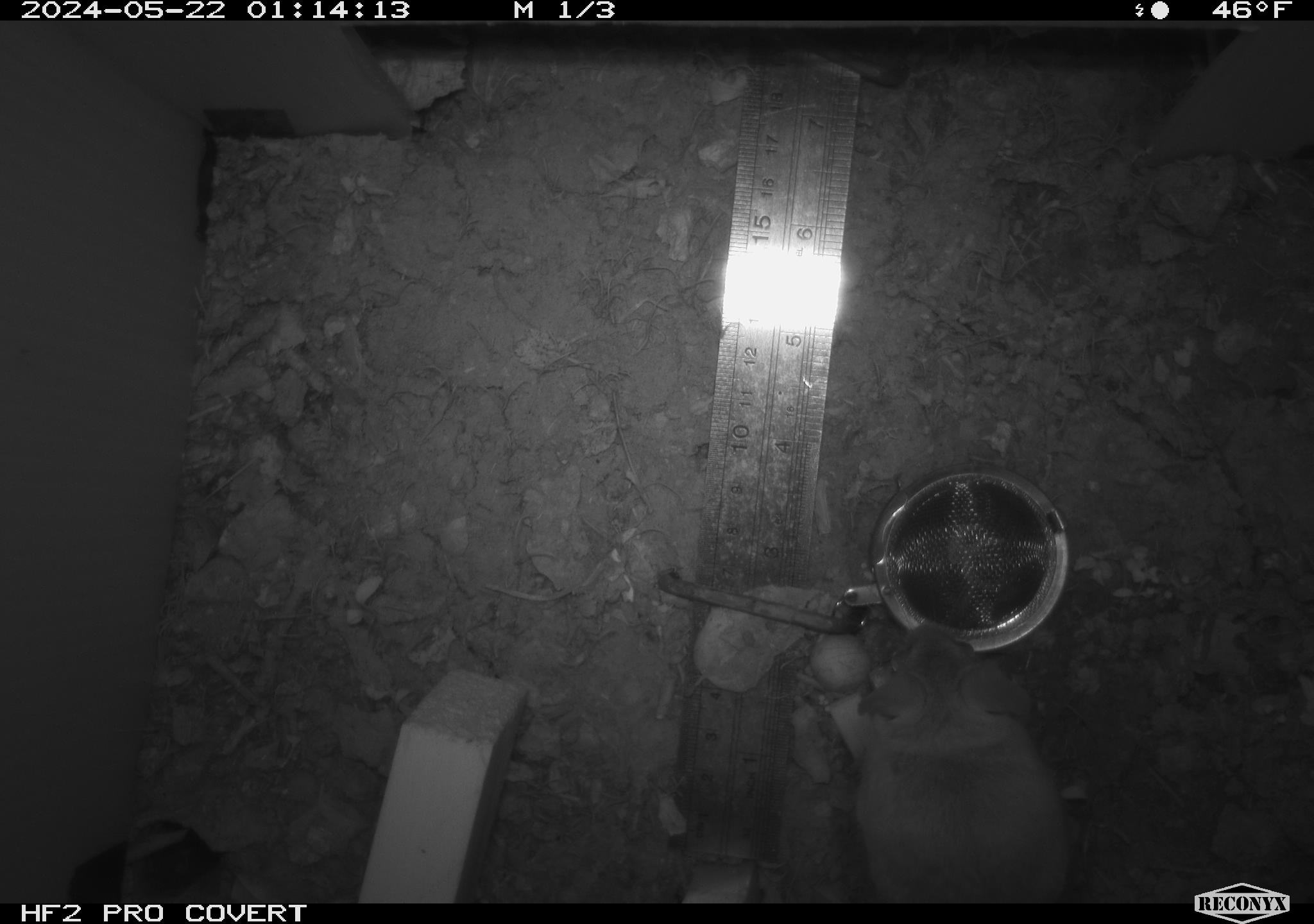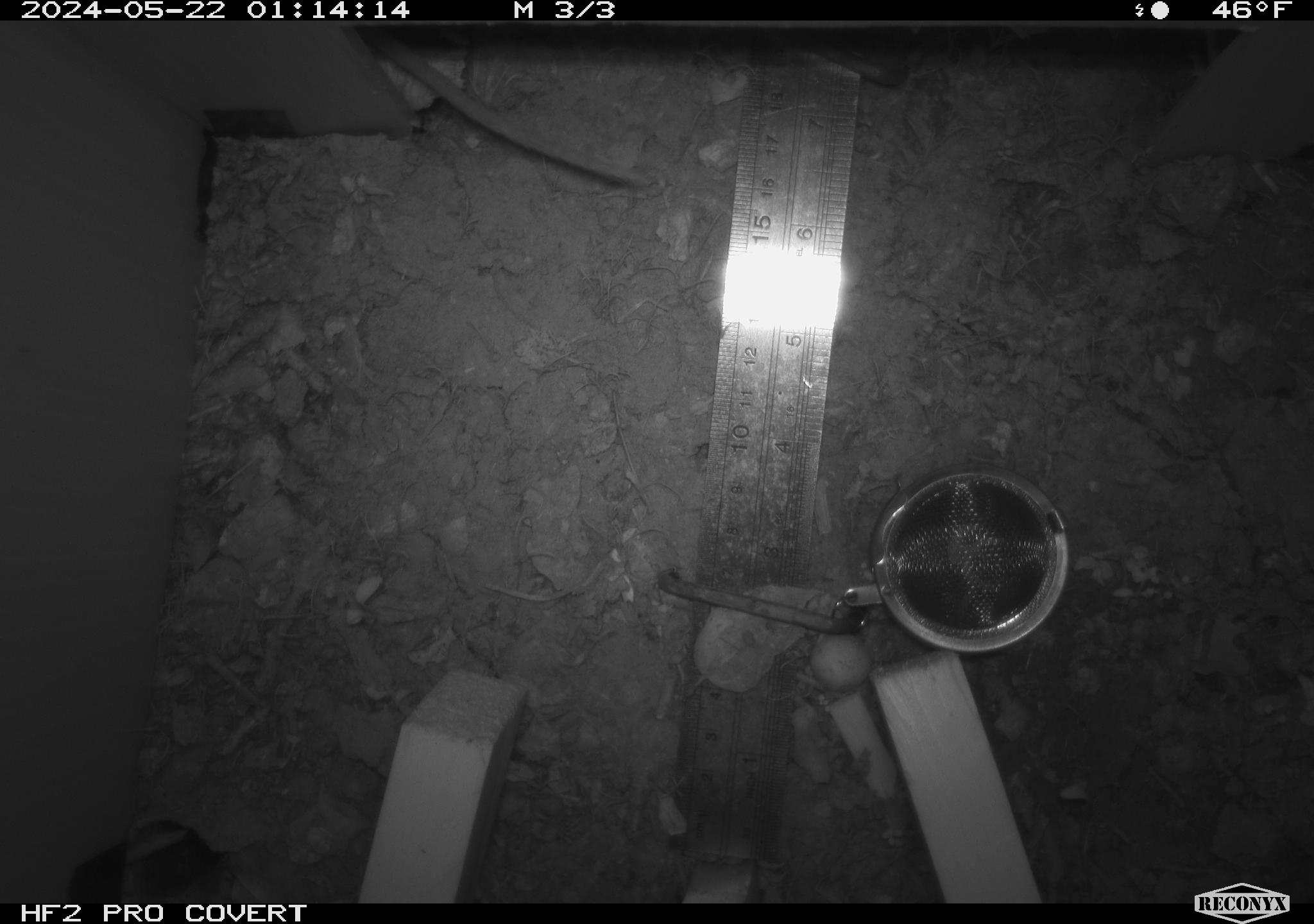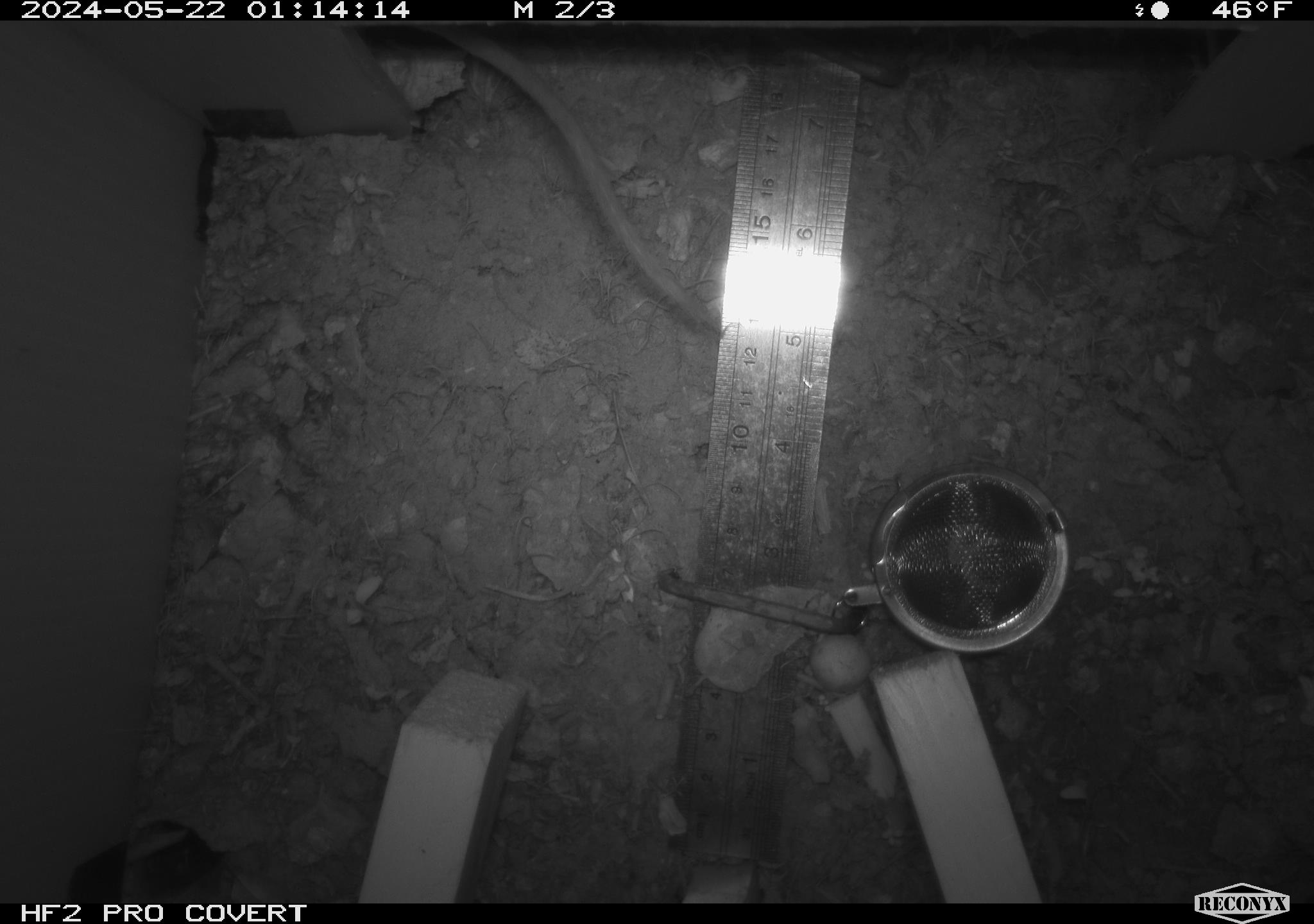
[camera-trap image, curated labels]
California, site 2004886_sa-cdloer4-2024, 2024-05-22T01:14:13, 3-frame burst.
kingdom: Animalia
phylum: Chordata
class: Mammalia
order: Rodentia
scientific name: Rodentia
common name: mouse species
Mouse species (Rodentia).